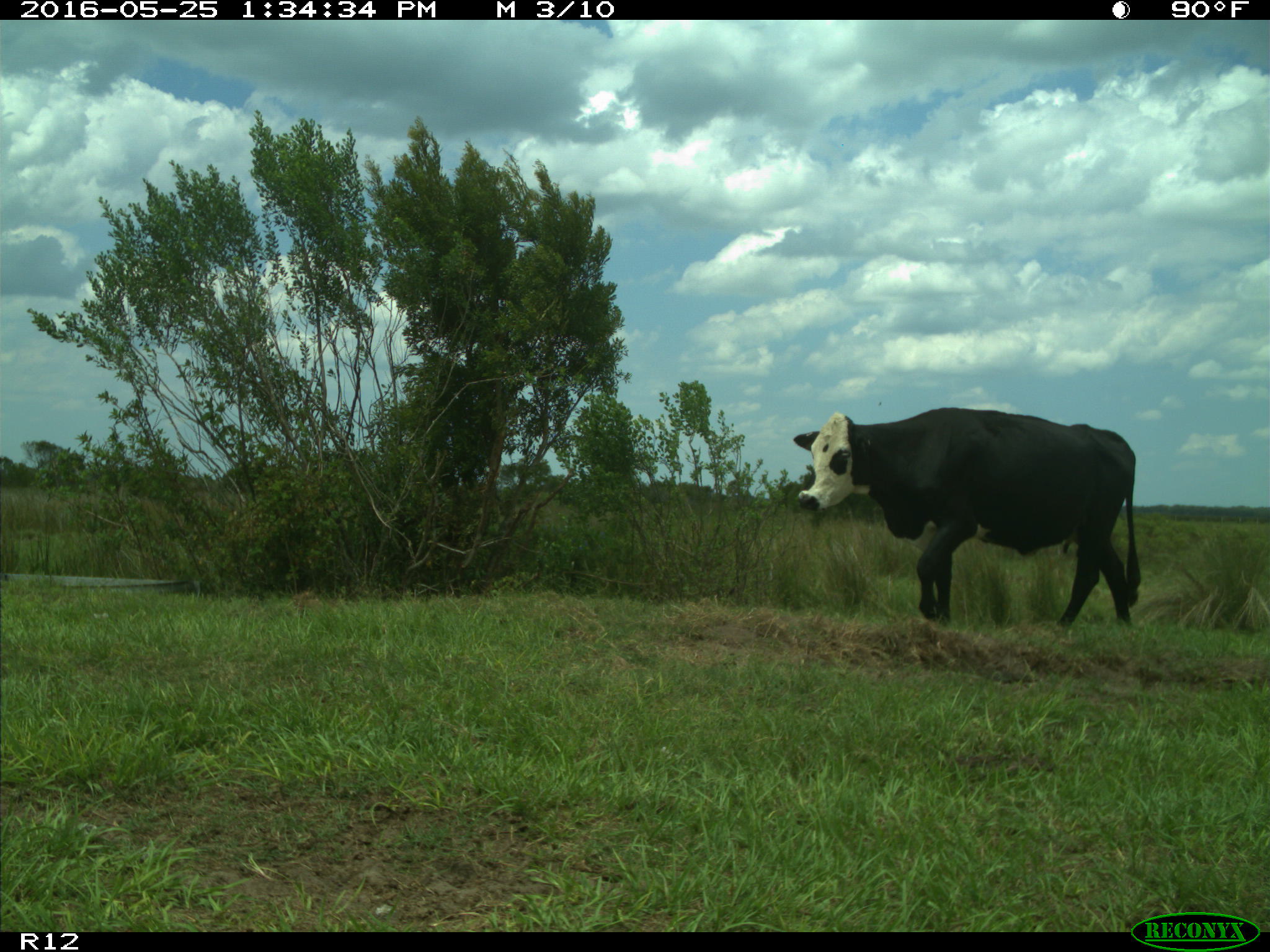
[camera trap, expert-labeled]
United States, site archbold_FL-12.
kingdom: Animalia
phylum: Chordata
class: Mammalia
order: Artiodactyla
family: Bovidae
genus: Bos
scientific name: Bos taurus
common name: domestic cow